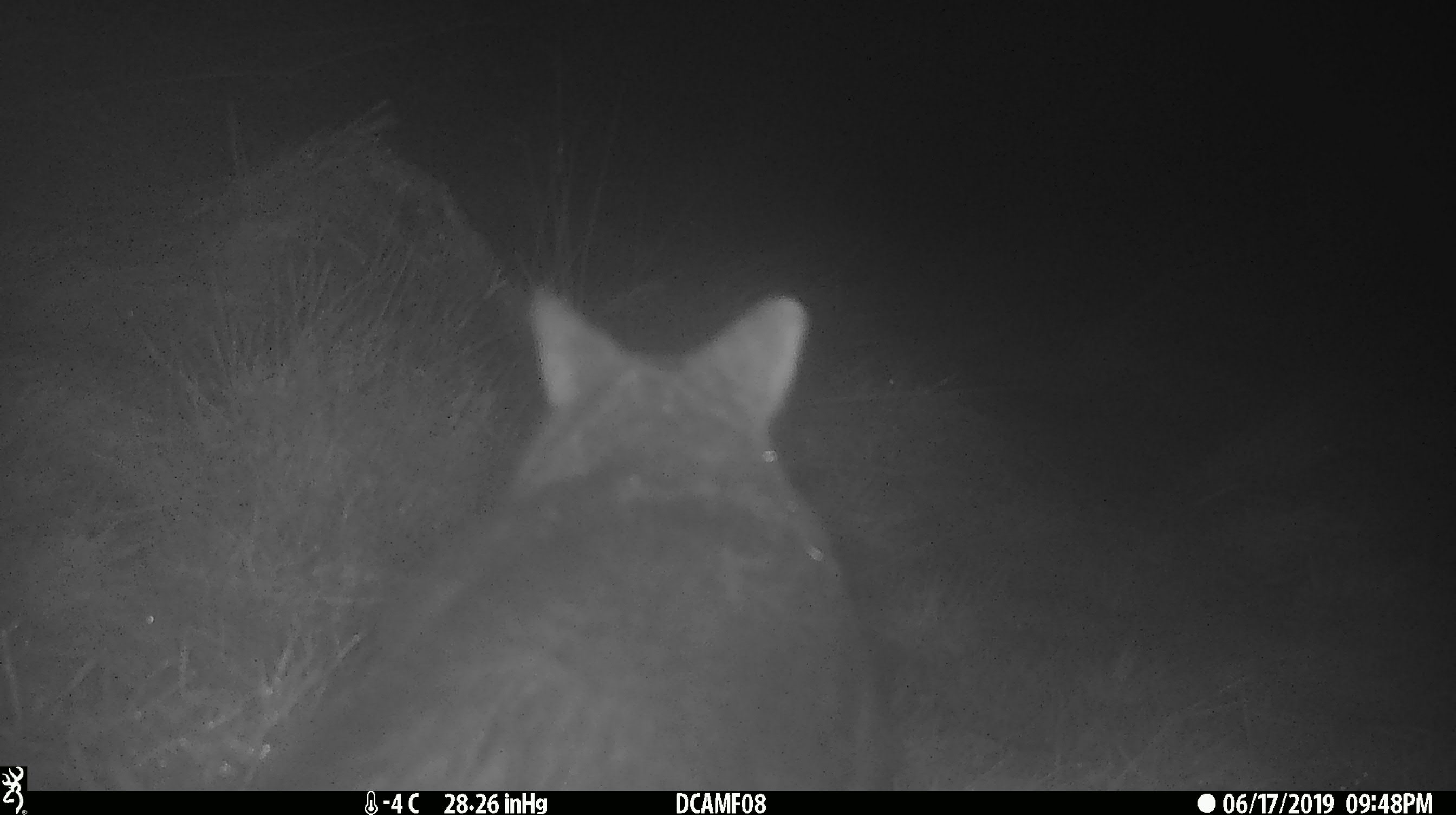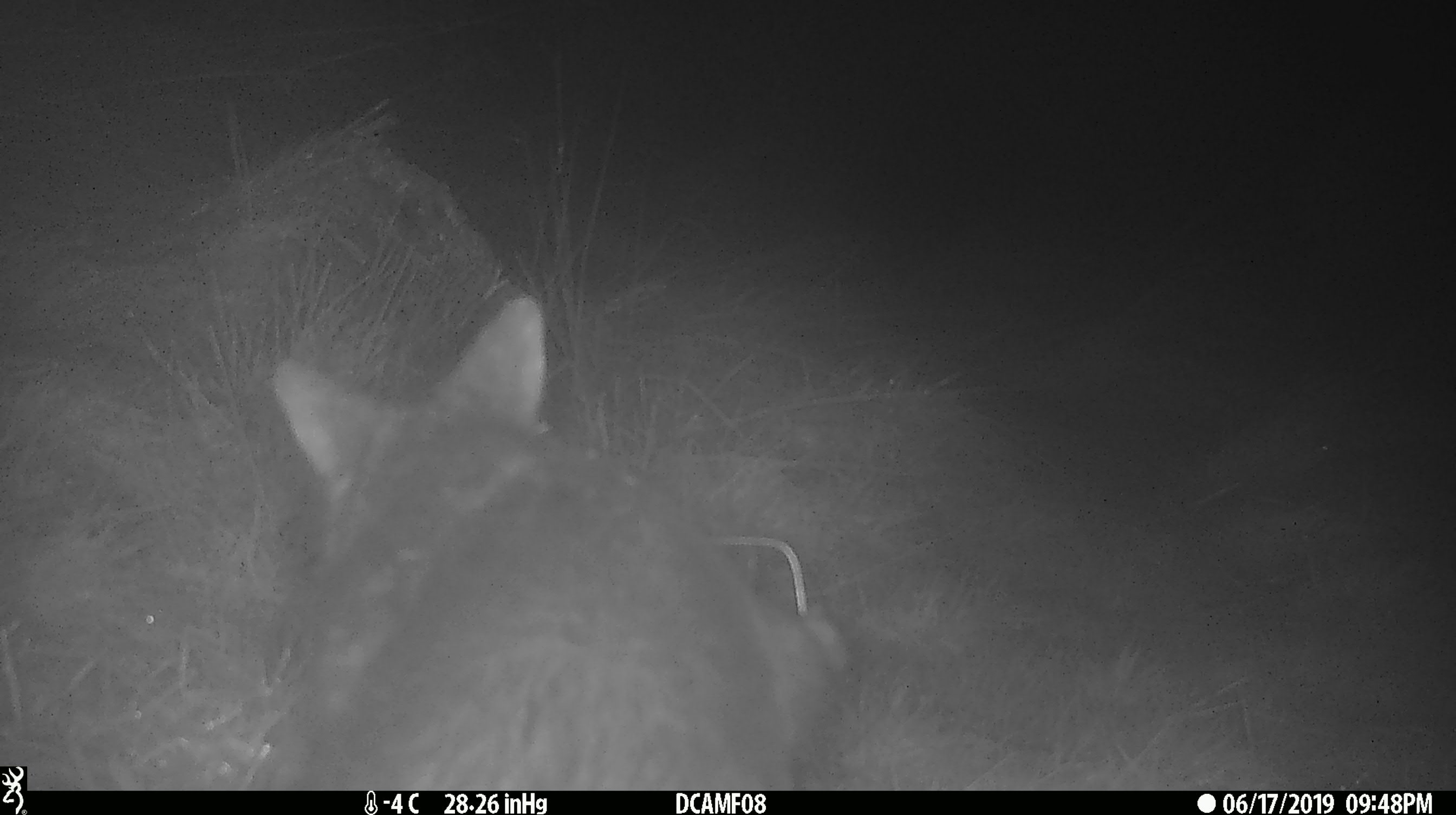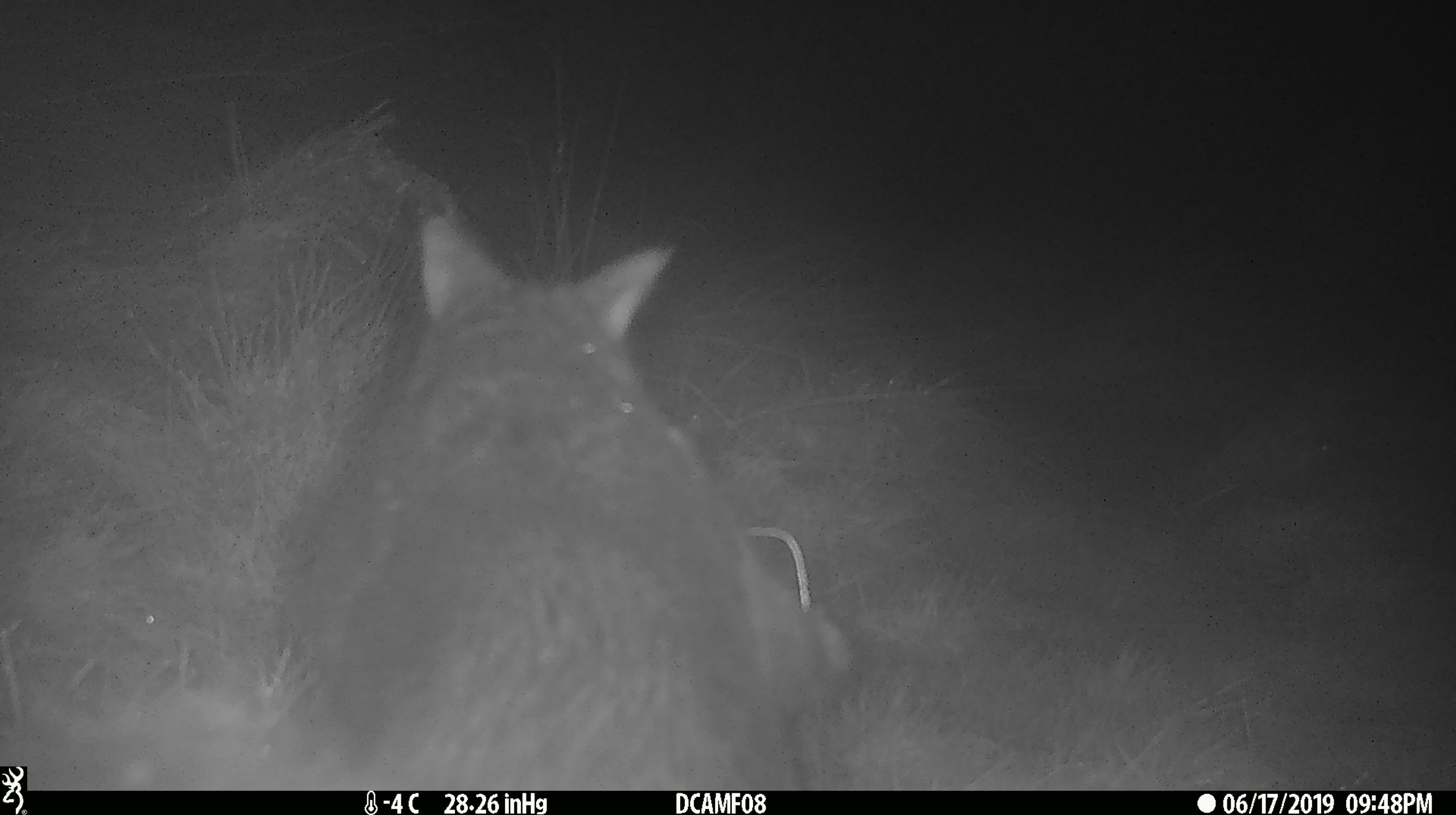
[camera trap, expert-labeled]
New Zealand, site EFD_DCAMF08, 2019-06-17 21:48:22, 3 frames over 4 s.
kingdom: Animalia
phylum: Chordata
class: Mammalia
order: Diprotodontia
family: Phalangeridae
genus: Trichosurus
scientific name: Trichosurus vulpecula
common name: common brushtail possum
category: possum